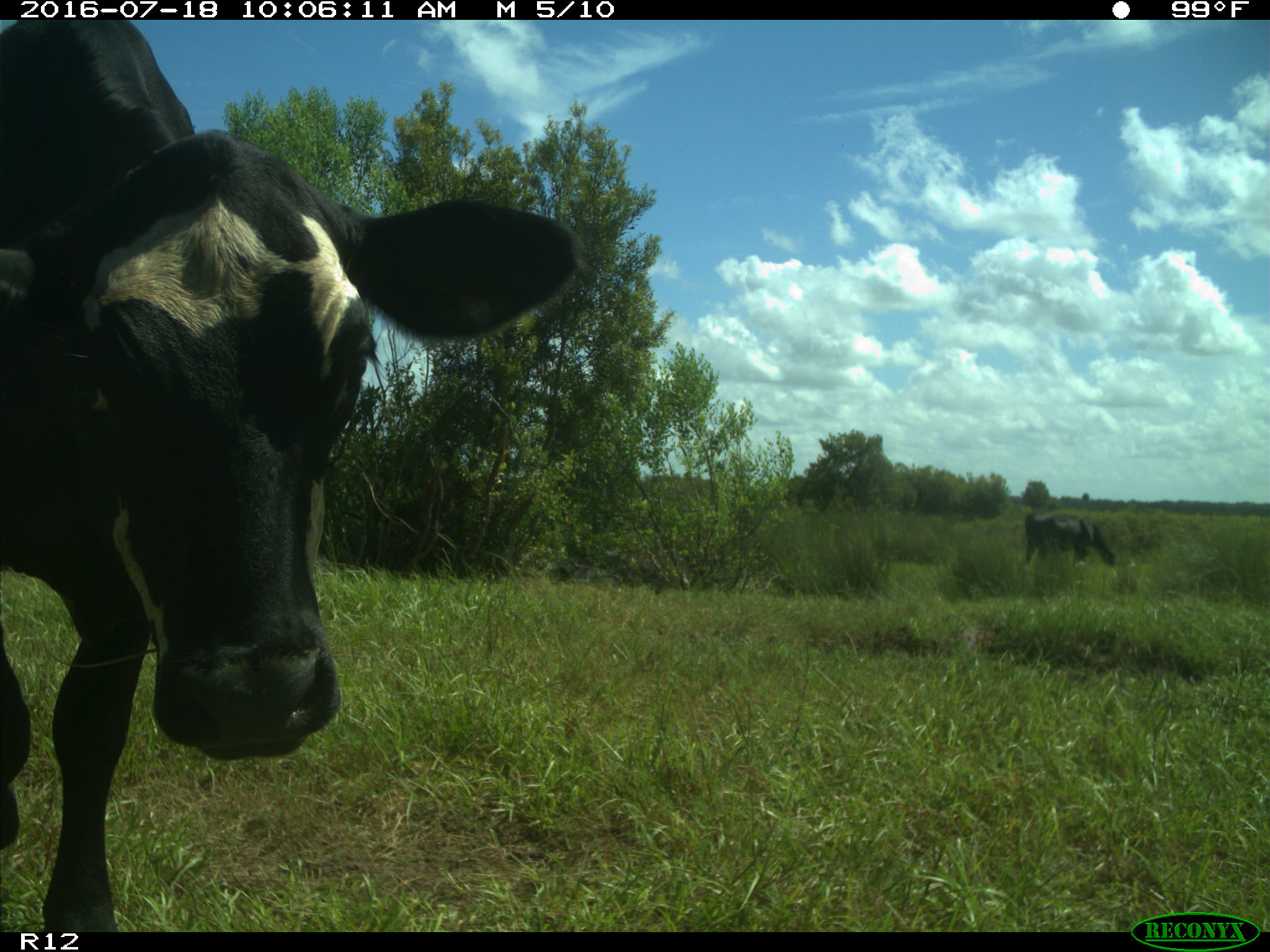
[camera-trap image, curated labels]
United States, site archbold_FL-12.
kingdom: Animalia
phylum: Chordata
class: Mammalia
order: Artiodactyla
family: Bovidae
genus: Bos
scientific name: Bos taurus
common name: domestic cow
Bos taurus (domestic cow).